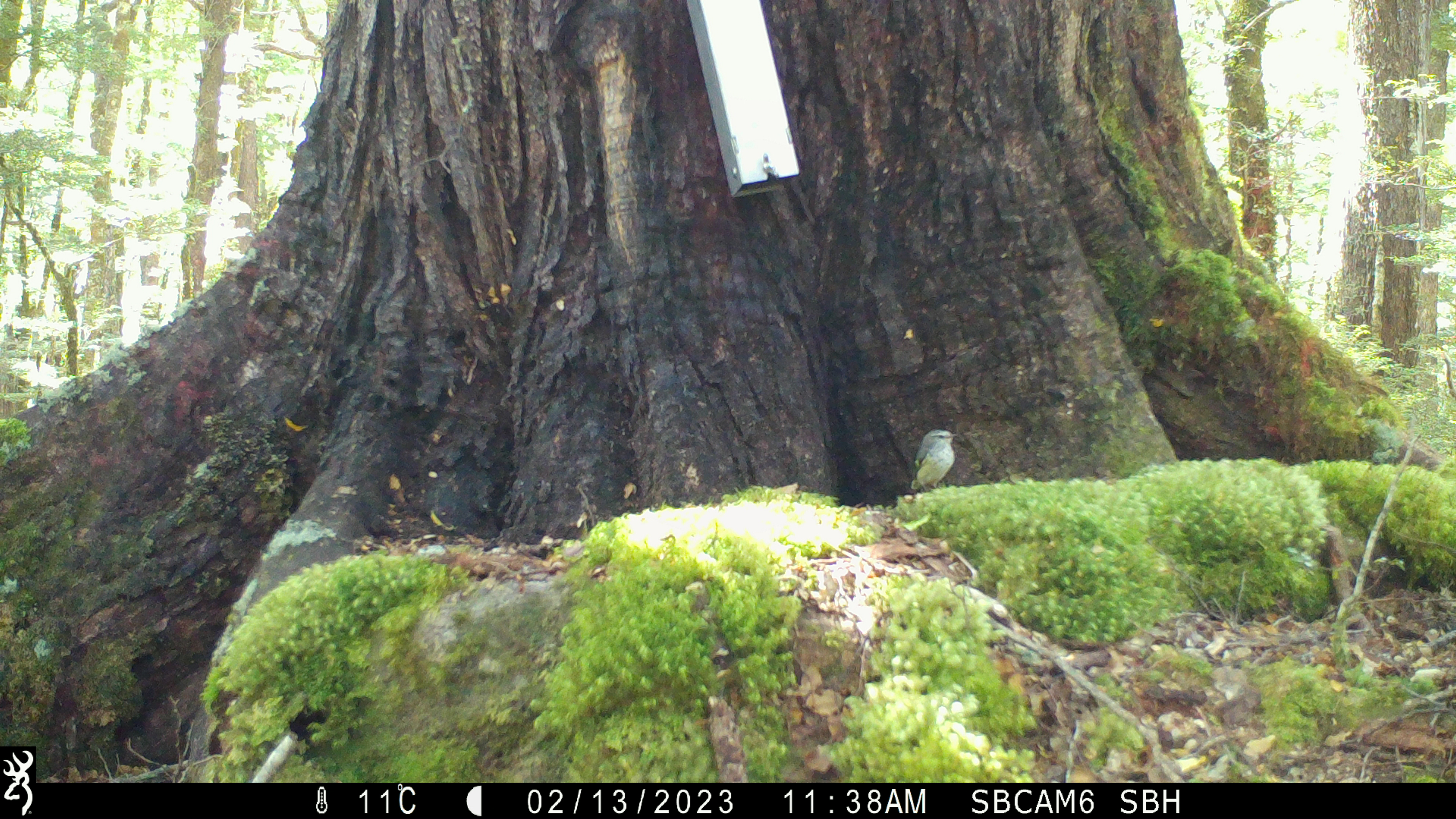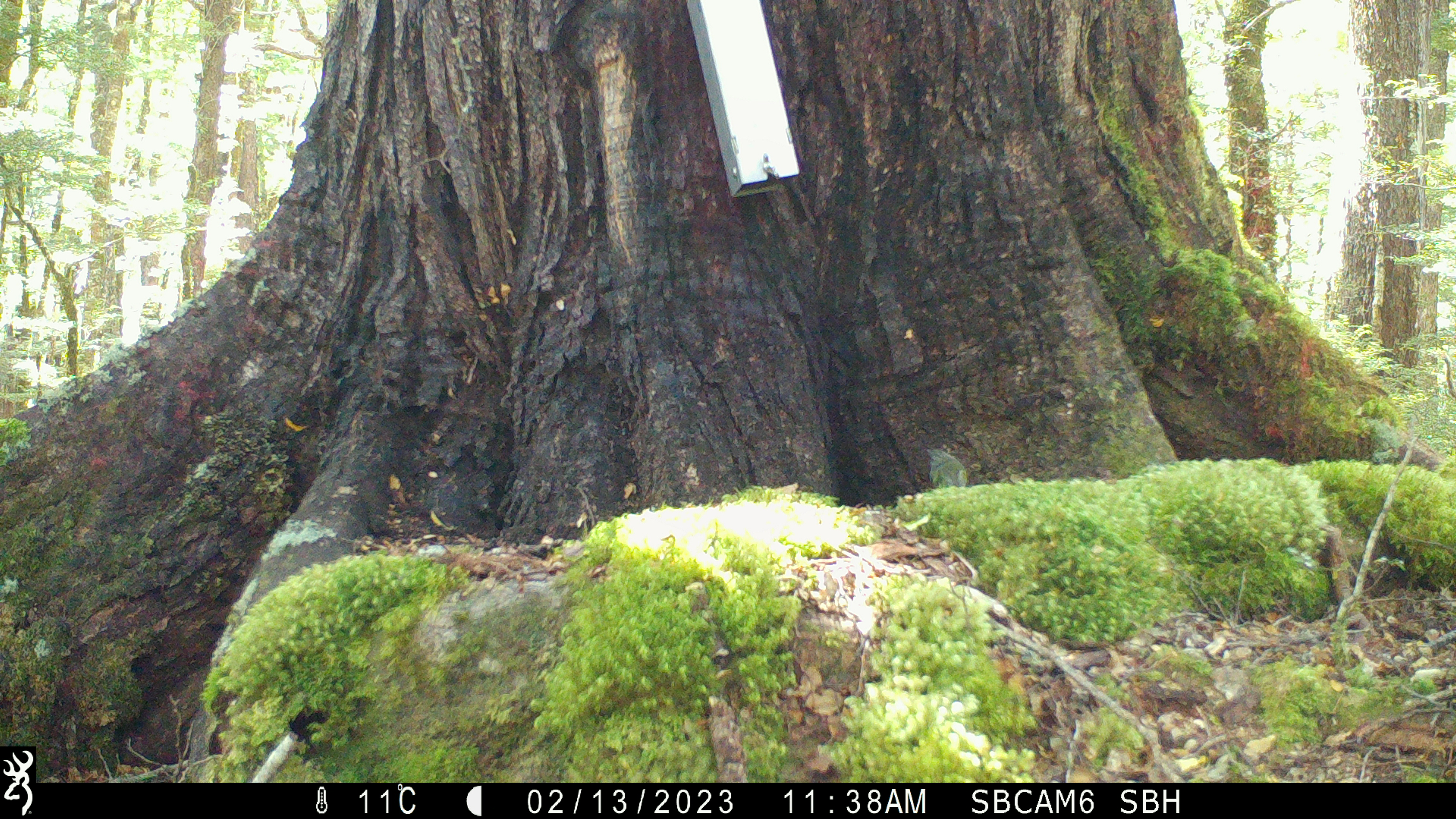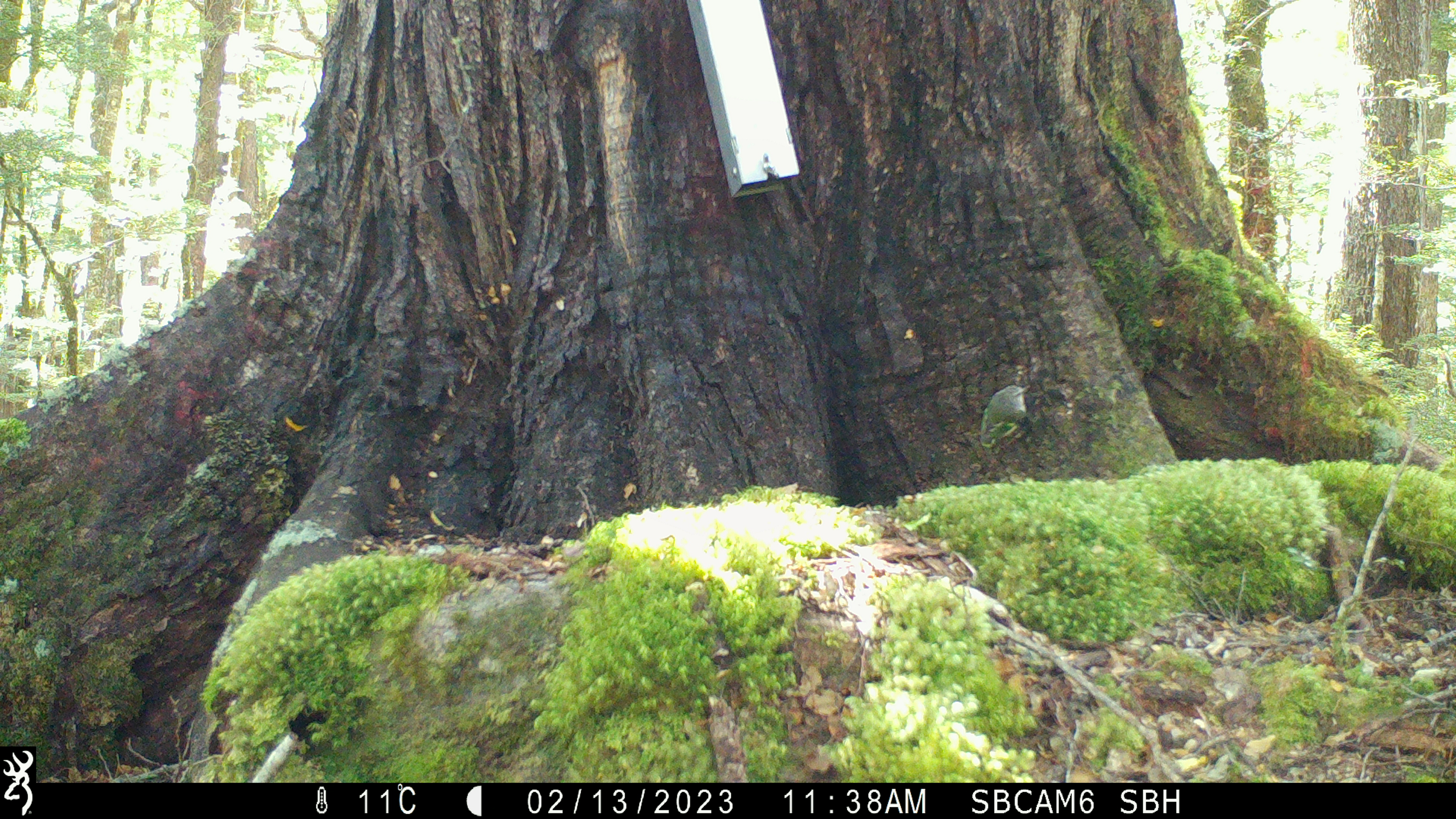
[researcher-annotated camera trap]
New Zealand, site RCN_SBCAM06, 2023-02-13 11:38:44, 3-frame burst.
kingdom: Animalia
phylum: Chordata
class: Aves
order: Passeriformes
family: Acanthisittidae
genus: Acanthisitta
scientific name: Acanthisitta chloris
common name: rifleman